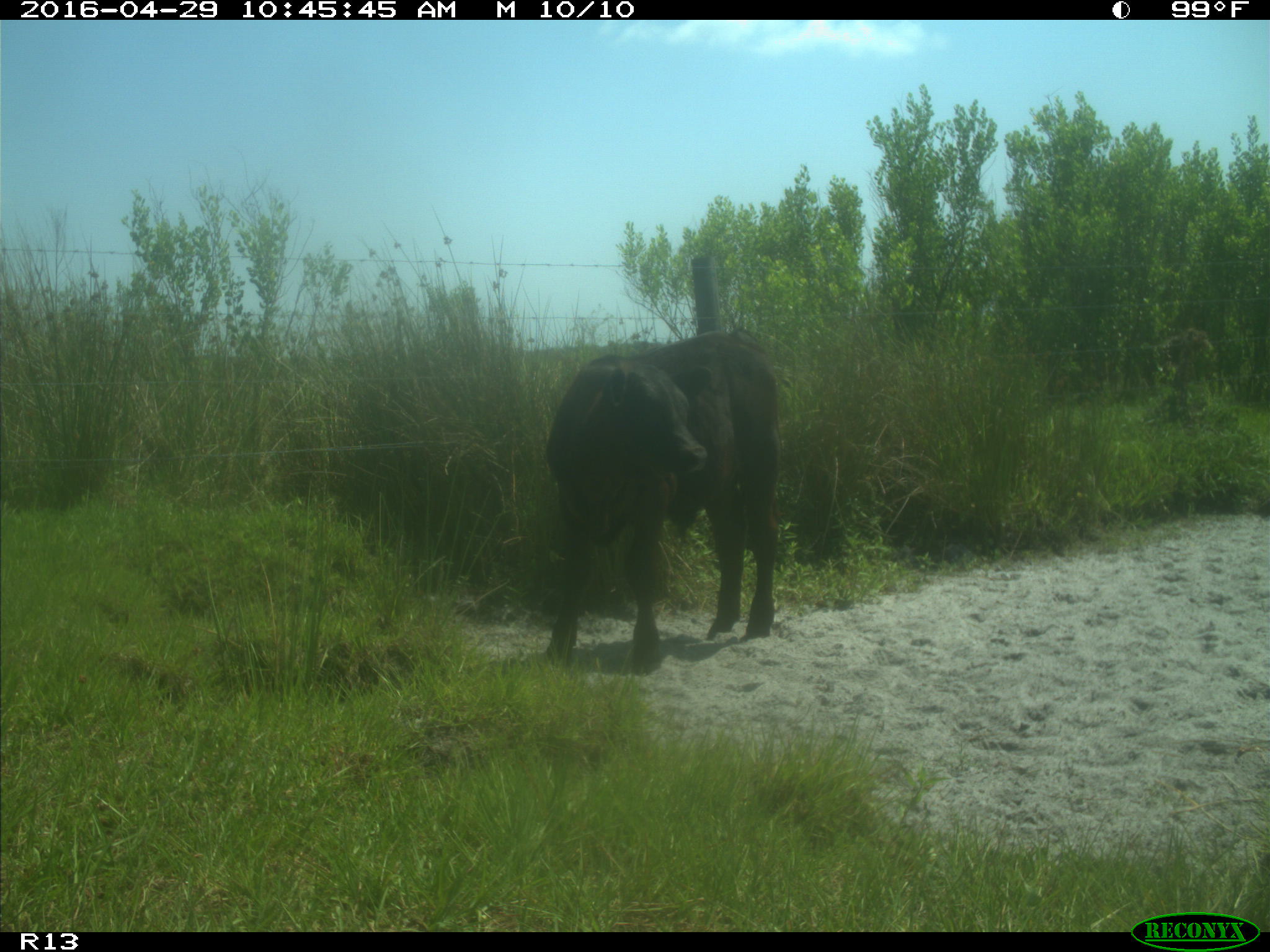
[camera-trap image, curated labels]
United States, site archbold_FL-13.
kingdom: Animalia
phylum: Chordata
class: Mammalia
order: Artiodactyla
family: Bovidae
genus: Bos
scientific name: Bos taurus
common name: domestic cow